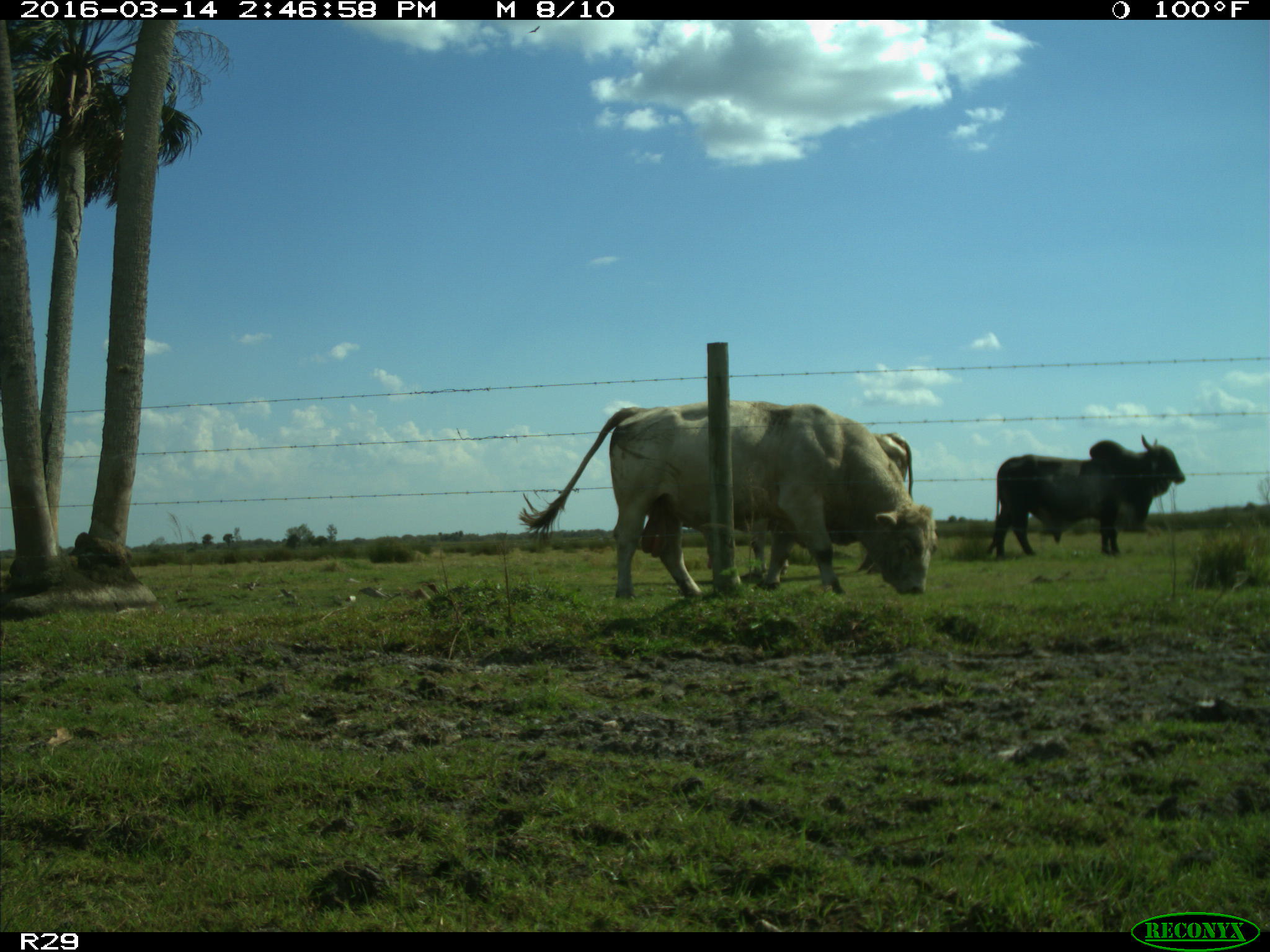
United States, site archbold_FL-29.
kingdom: Animalia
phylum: Chordata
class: Mammalia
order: Artiodactyla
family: Bovidae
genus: Bos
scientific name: Bos taurus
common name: domestic cow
Bos taurus (domestic cow).